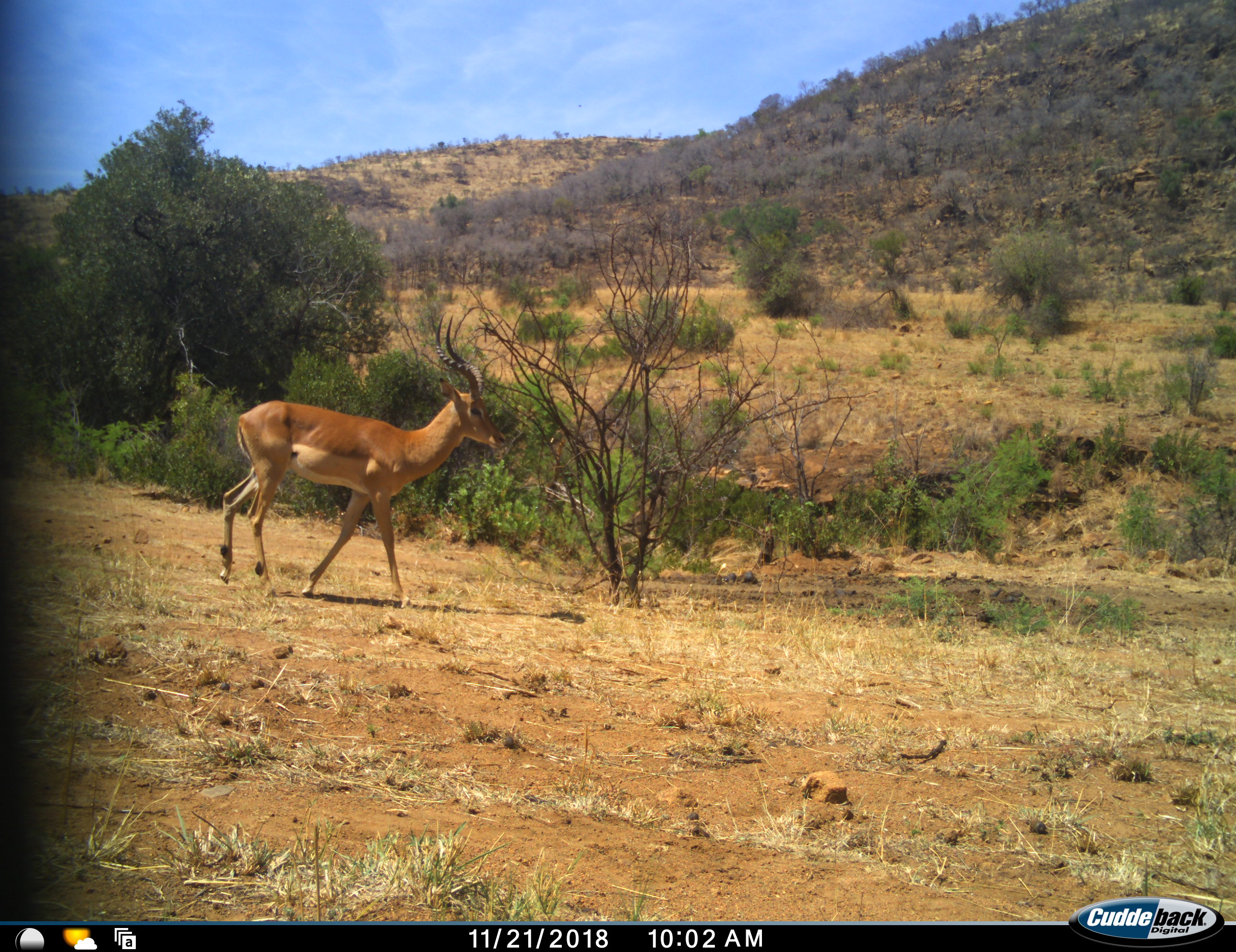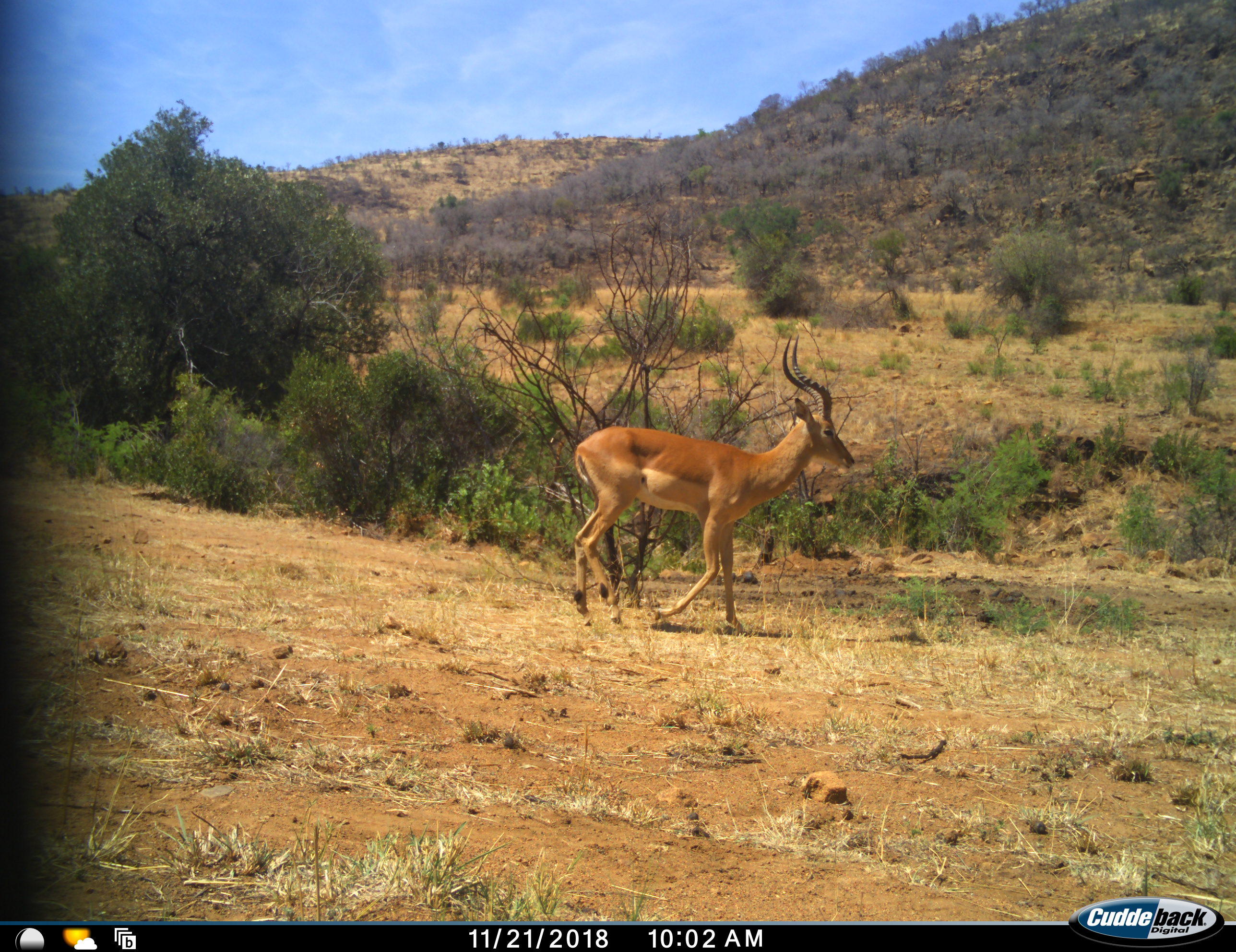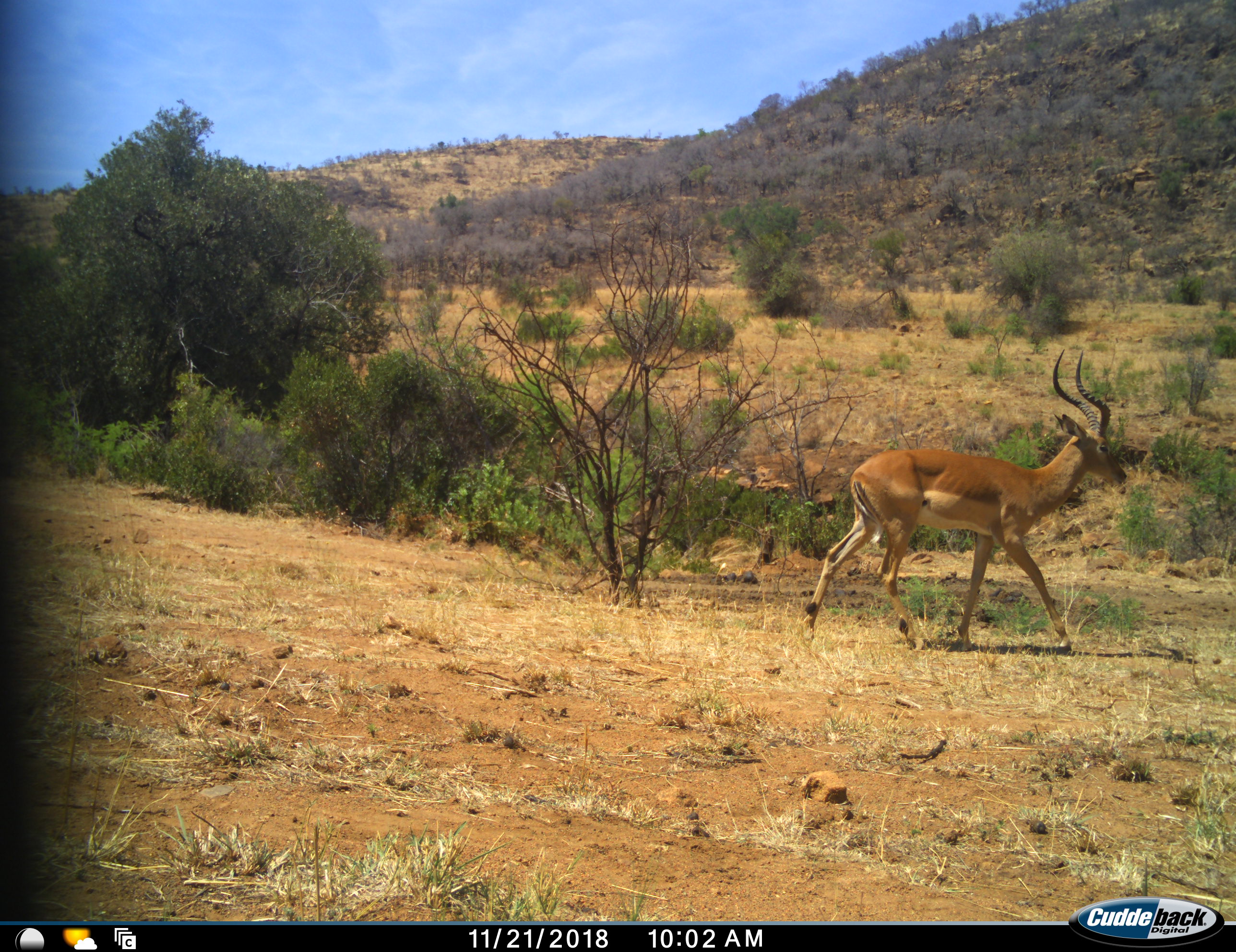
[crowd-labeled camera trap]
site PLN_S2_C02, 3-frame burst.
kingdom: Animalia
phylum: Chordata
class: Mammalia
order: Artiodactyla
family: Bovidae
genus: Aepyceros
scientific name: Aepyceros melampus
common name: impala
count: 1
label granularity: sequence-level